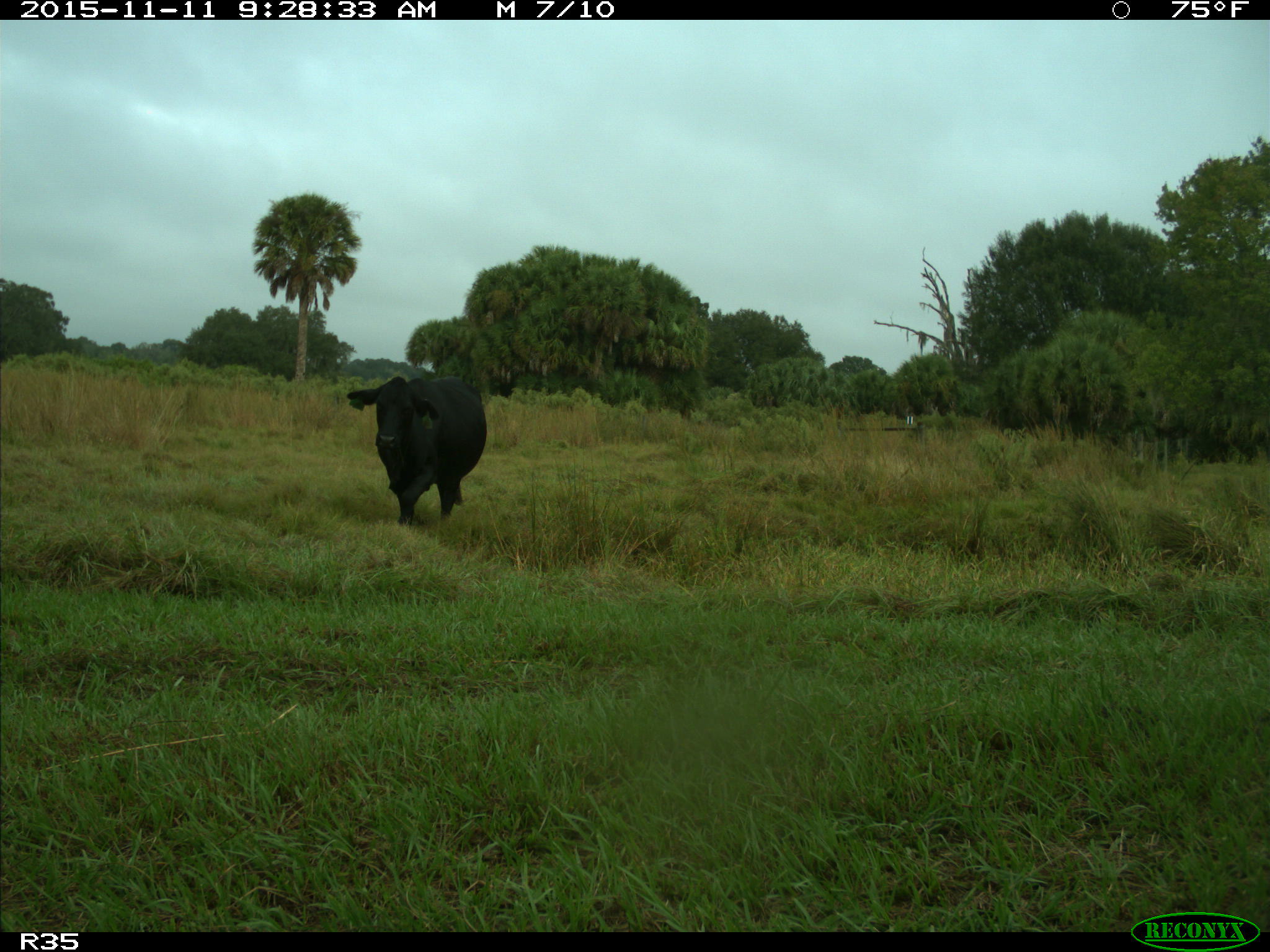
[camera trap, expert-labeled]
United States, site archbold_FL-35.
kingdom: Animalia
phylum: Chordata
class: Mammalia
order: Artiodactyla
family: Bovidae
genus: Bos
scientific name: Bos taurus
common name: domestic cow